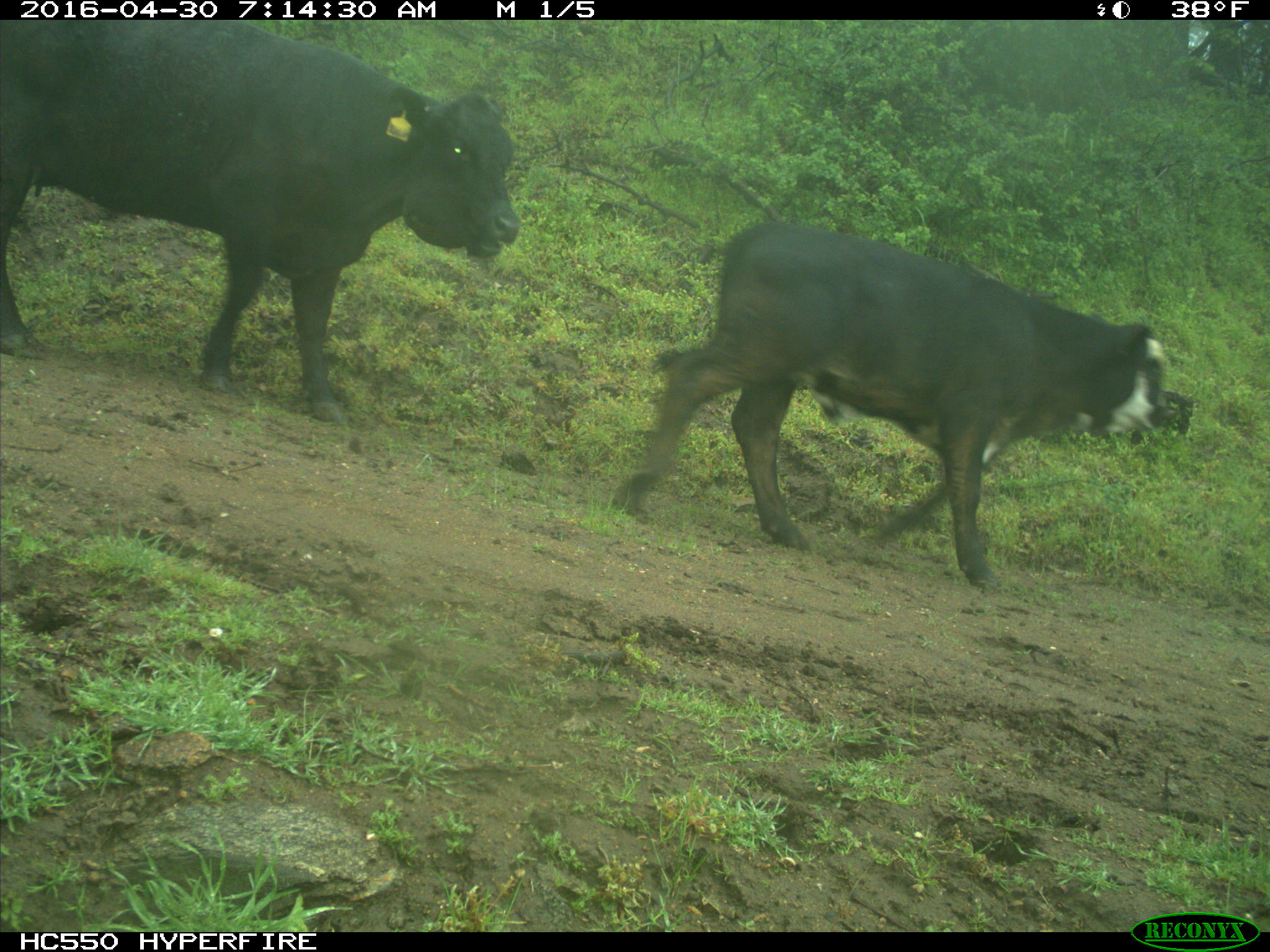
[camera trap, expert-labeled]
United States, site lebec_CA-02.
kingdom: Animalia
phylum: Chordata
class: Mammalia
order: Artiodactyla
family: Bovidae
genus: Bos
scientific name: Bos taurus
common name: domestic cow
Bos taurus (domestic cow).